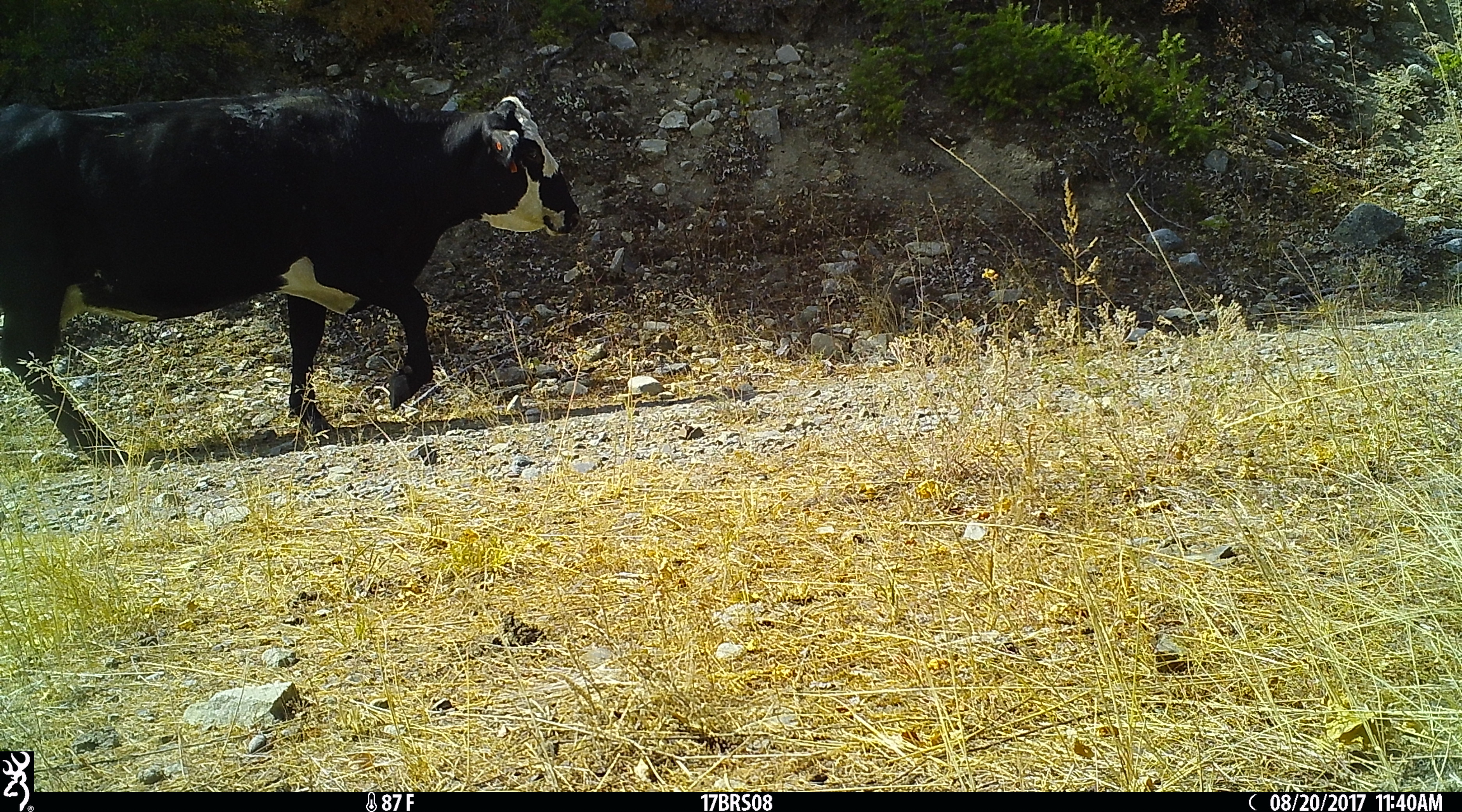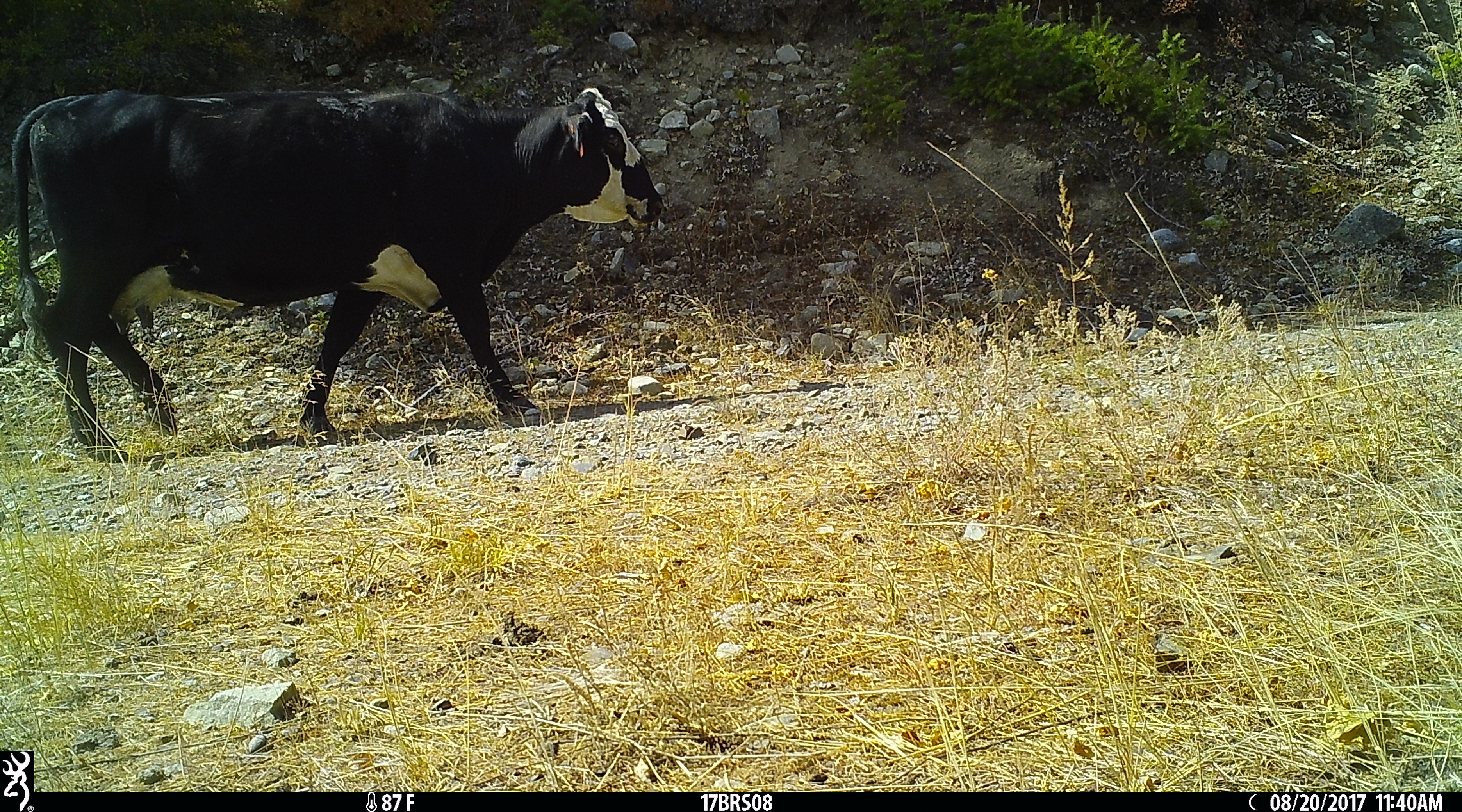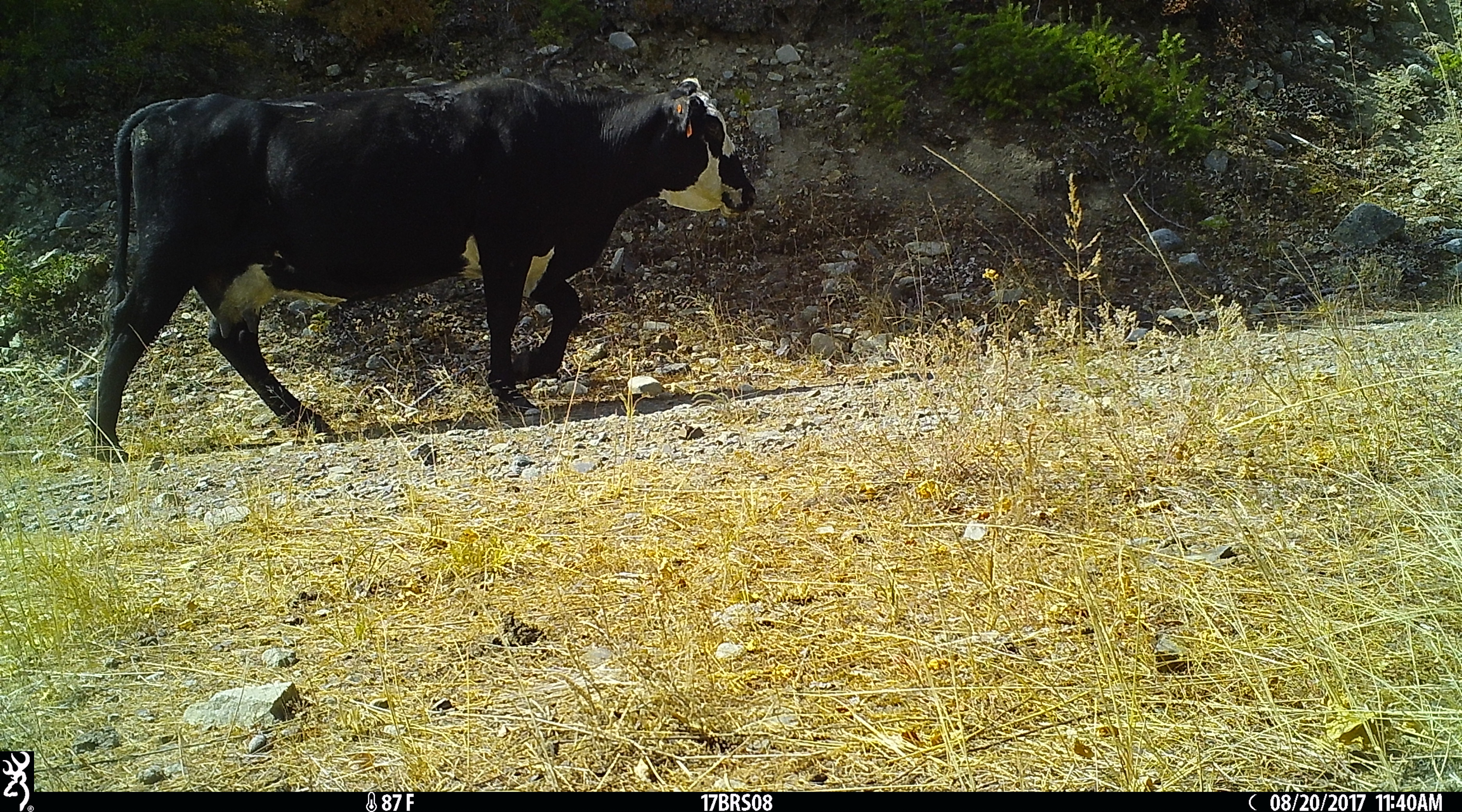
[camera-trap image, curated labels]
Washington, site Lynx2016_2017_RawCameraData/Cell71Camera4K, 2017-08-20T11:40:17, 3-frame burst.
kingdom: Animalia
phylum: Chordata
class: Mammalia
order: Artiodactyla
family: Bovidae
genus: Bos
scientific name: Bos taurus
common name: domestic cattle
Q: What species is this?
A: Domestic cattle (Bos taurus).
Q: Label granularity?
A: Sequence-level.